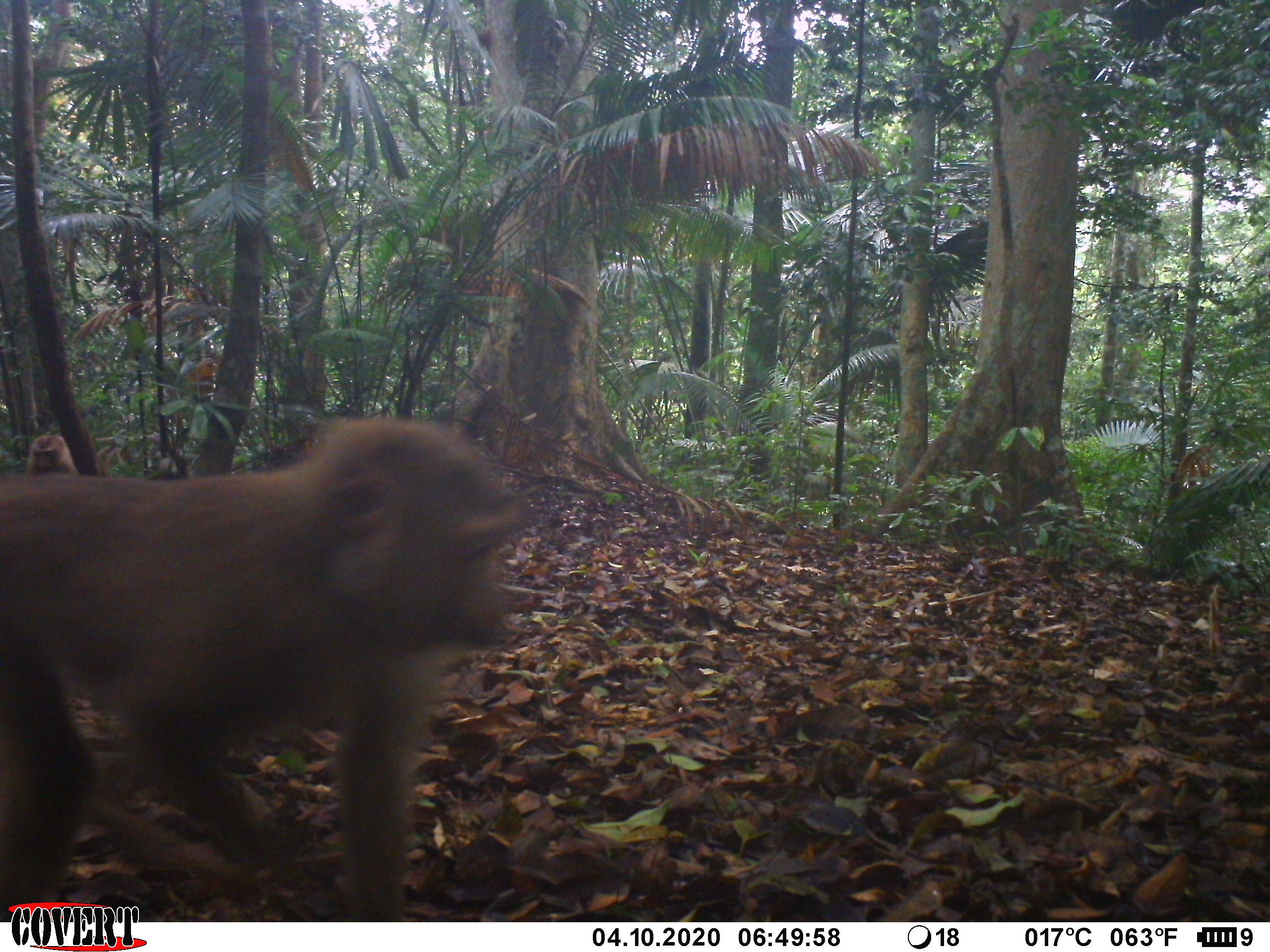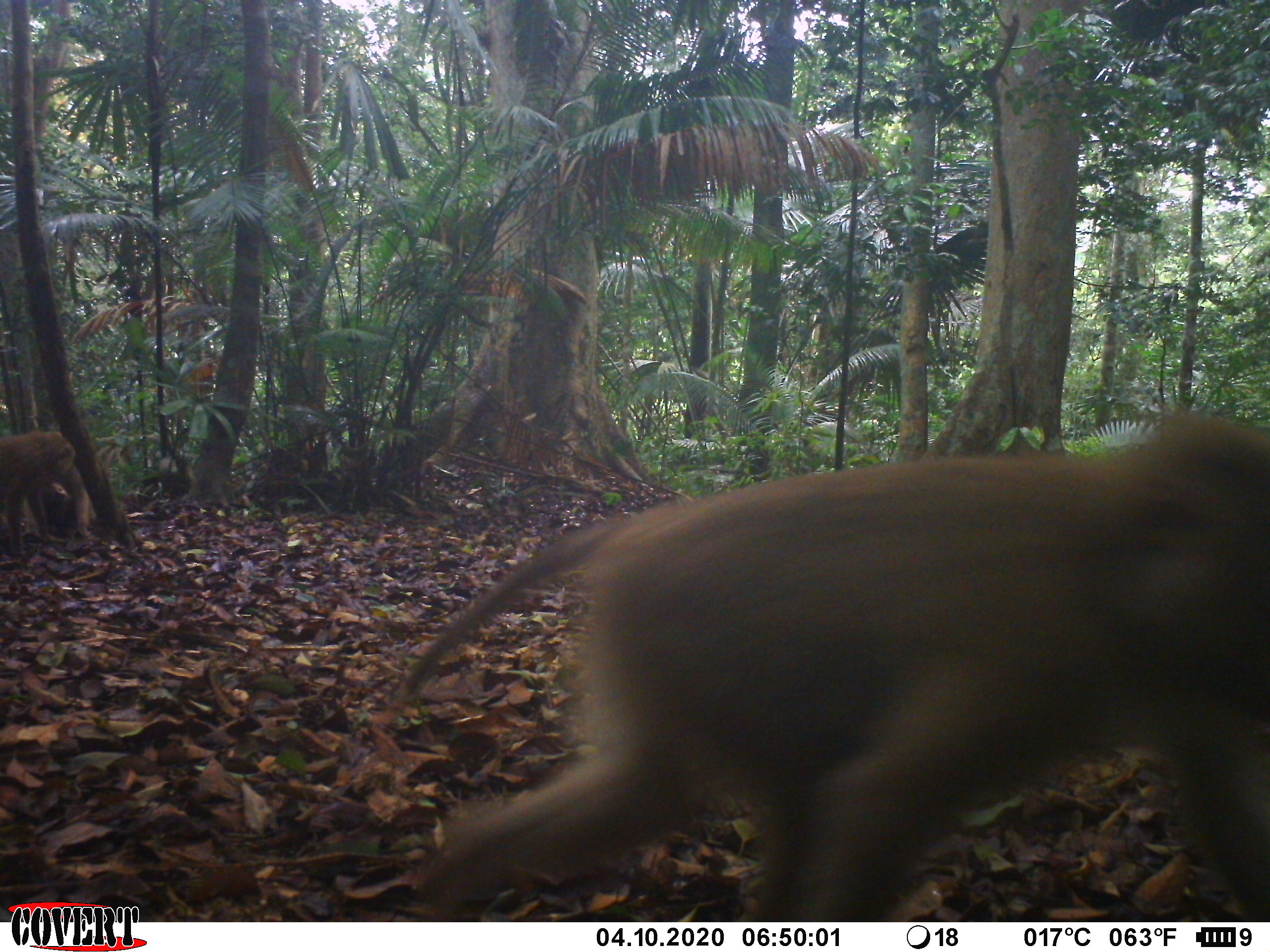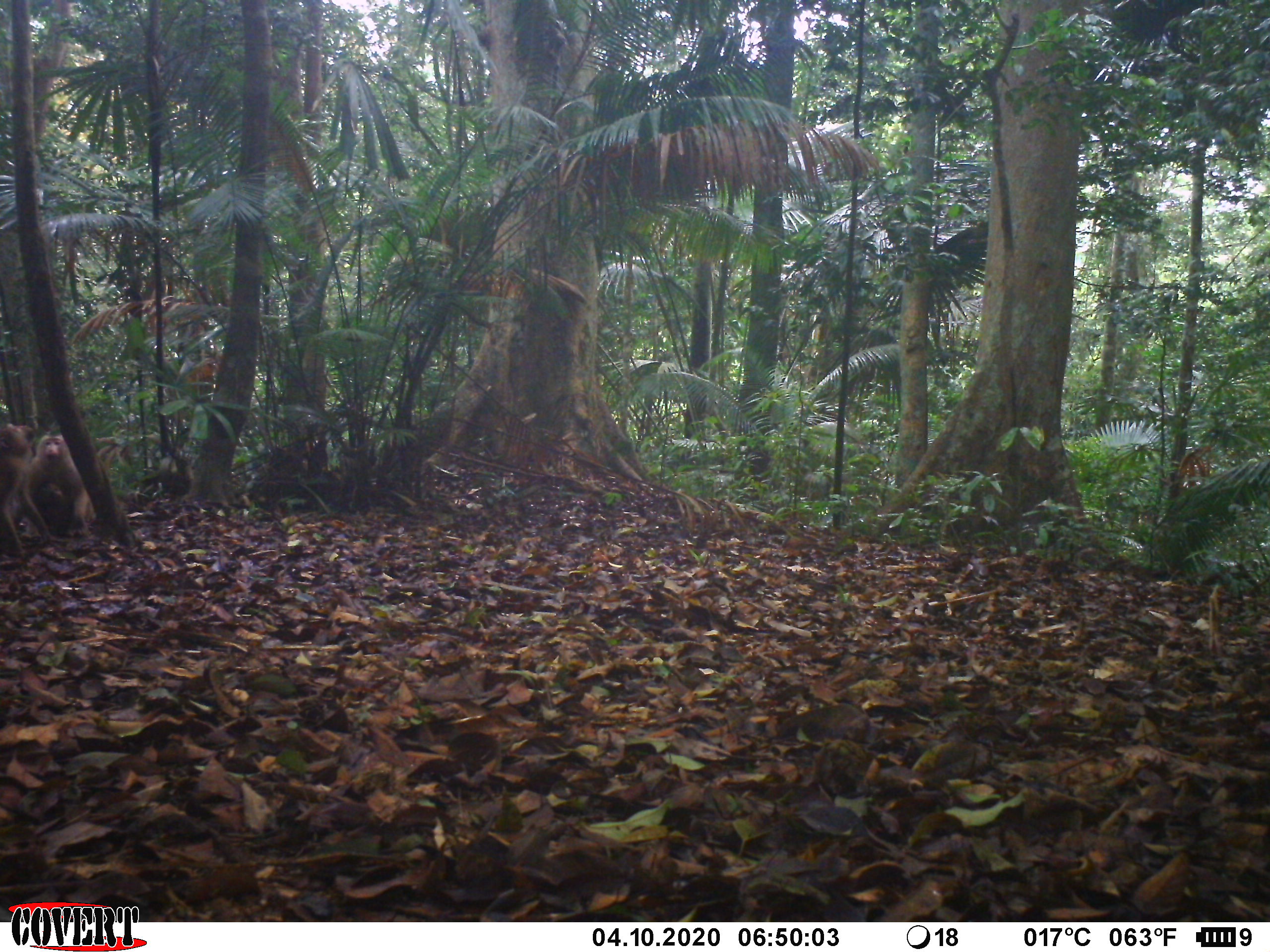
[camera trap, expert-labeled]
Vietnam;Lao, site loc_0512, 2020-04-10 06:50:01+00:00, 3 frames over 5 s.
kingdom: Animalia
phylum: Chordata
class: Mammalia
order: Primates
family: Cercopithecidae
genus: Macaca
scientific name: Macaca nemestrina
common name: pig-tailed macaque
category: pig tailed macaque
Pig tailed macaque (pig-tailed macaque) (Macaca nemestrina). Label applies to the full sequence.